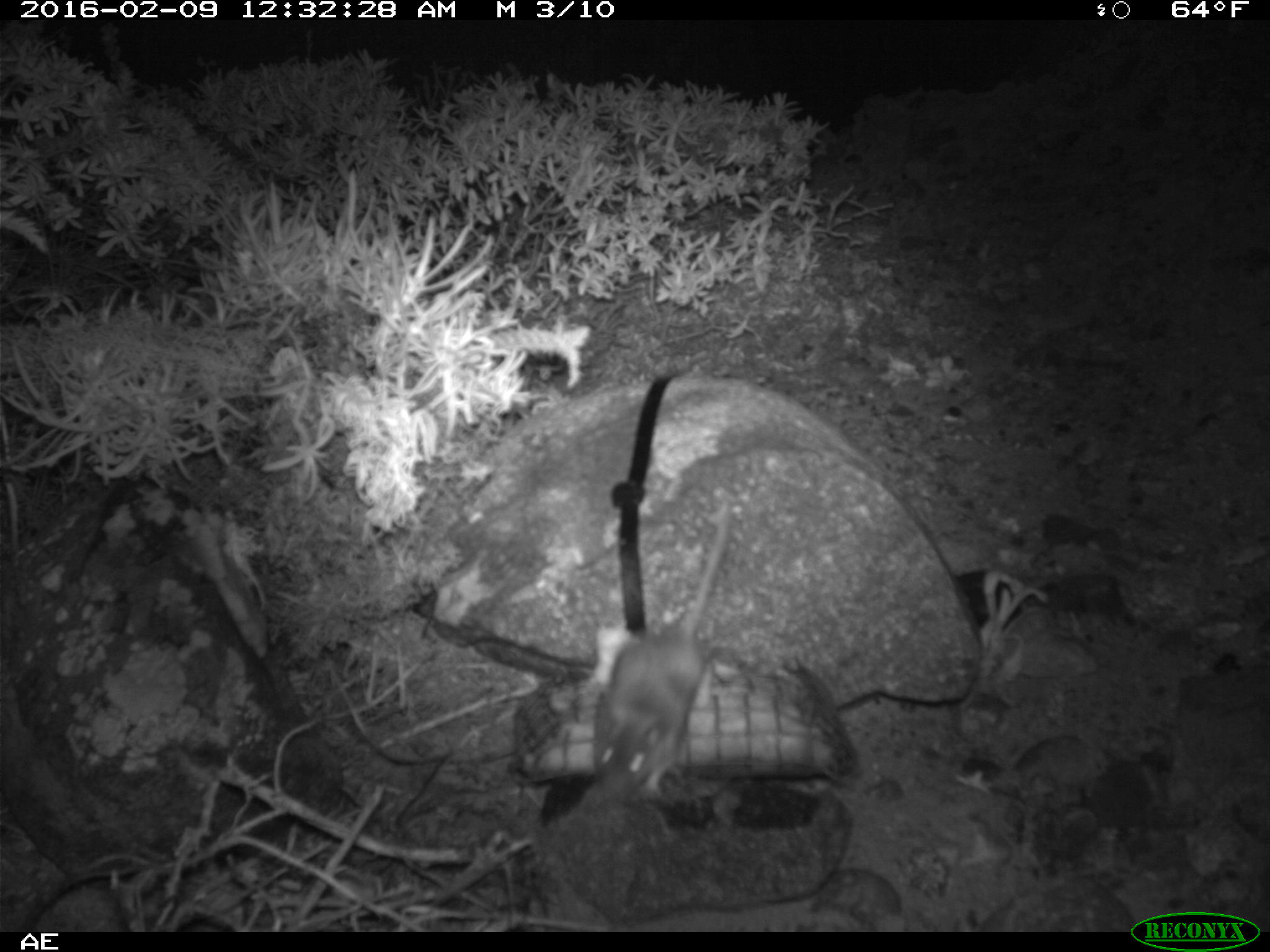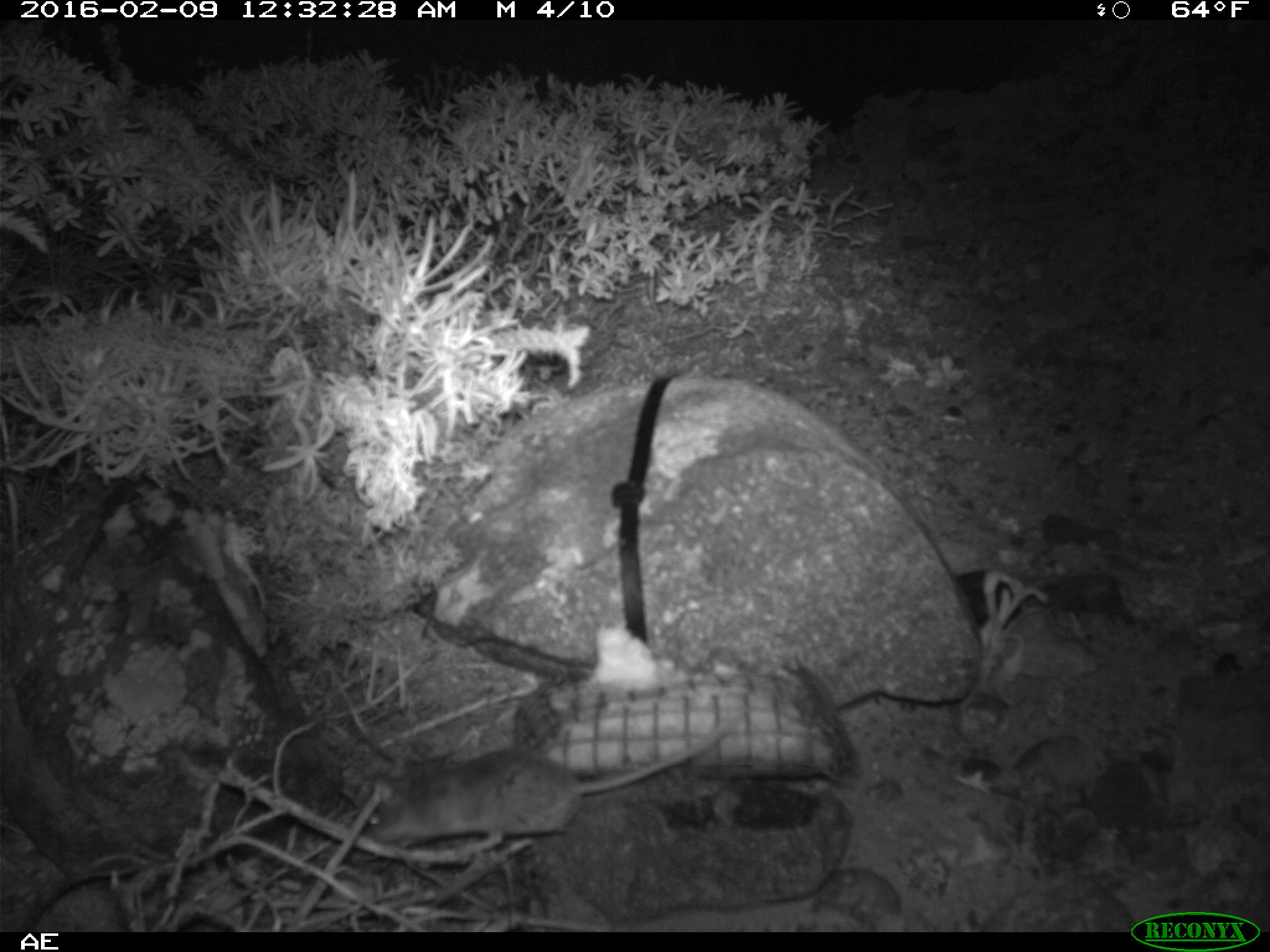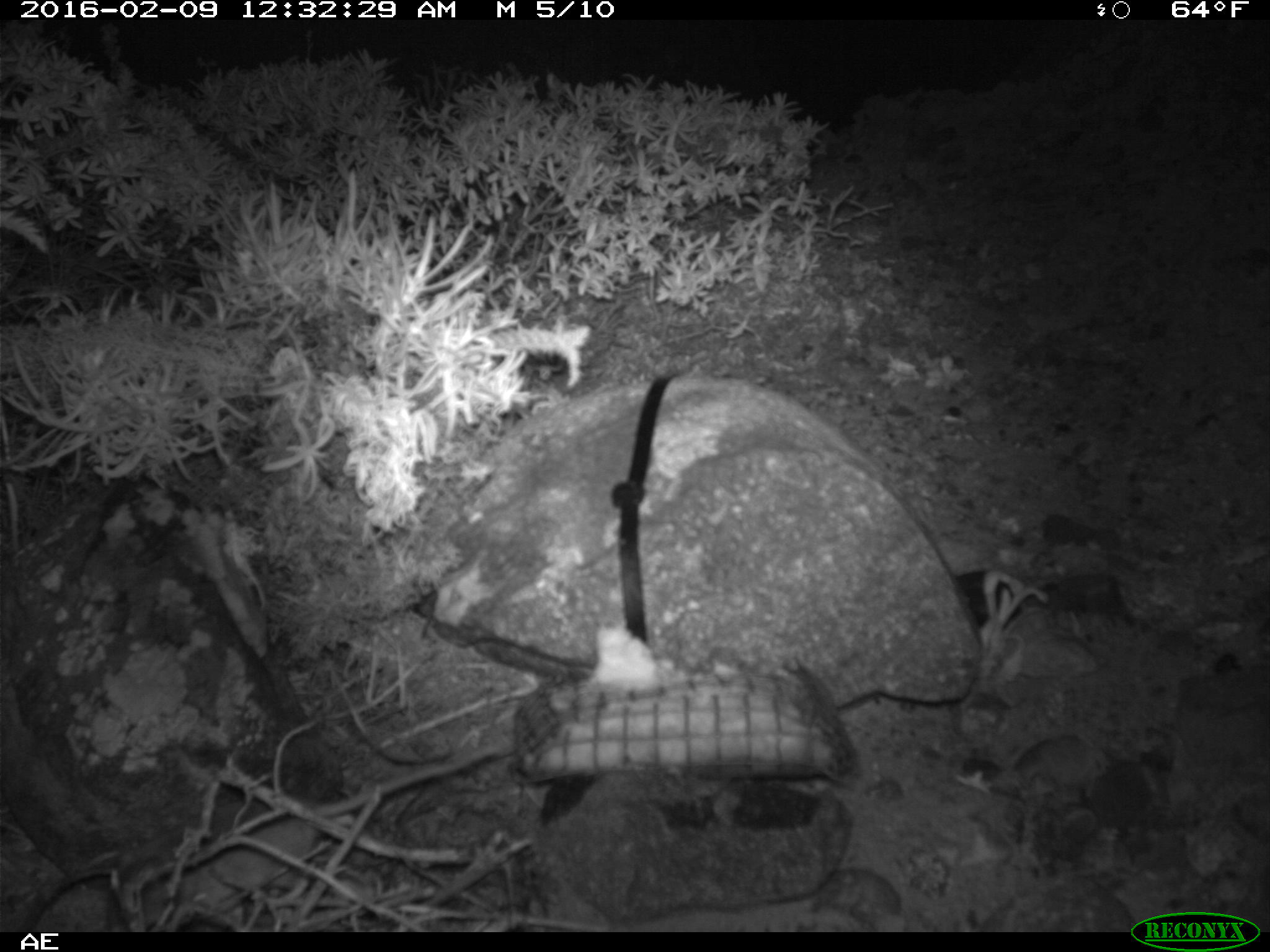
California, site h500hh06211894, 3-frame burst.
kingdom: Animalia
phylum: Chordata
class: Mammalia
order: Rodentia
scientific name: Rodentia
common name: rodent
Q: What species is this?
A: Rodent (Rodentia).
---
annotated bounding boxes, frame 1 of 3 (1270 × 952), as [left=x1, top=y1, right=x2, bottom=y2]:
rodent: [left=588, top=511, right=732, bottom=801]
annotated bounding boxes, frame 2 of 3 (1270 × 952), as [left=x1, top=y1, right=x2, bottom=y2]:
rodent: [left=362, top=718, right=736, bottom=863]